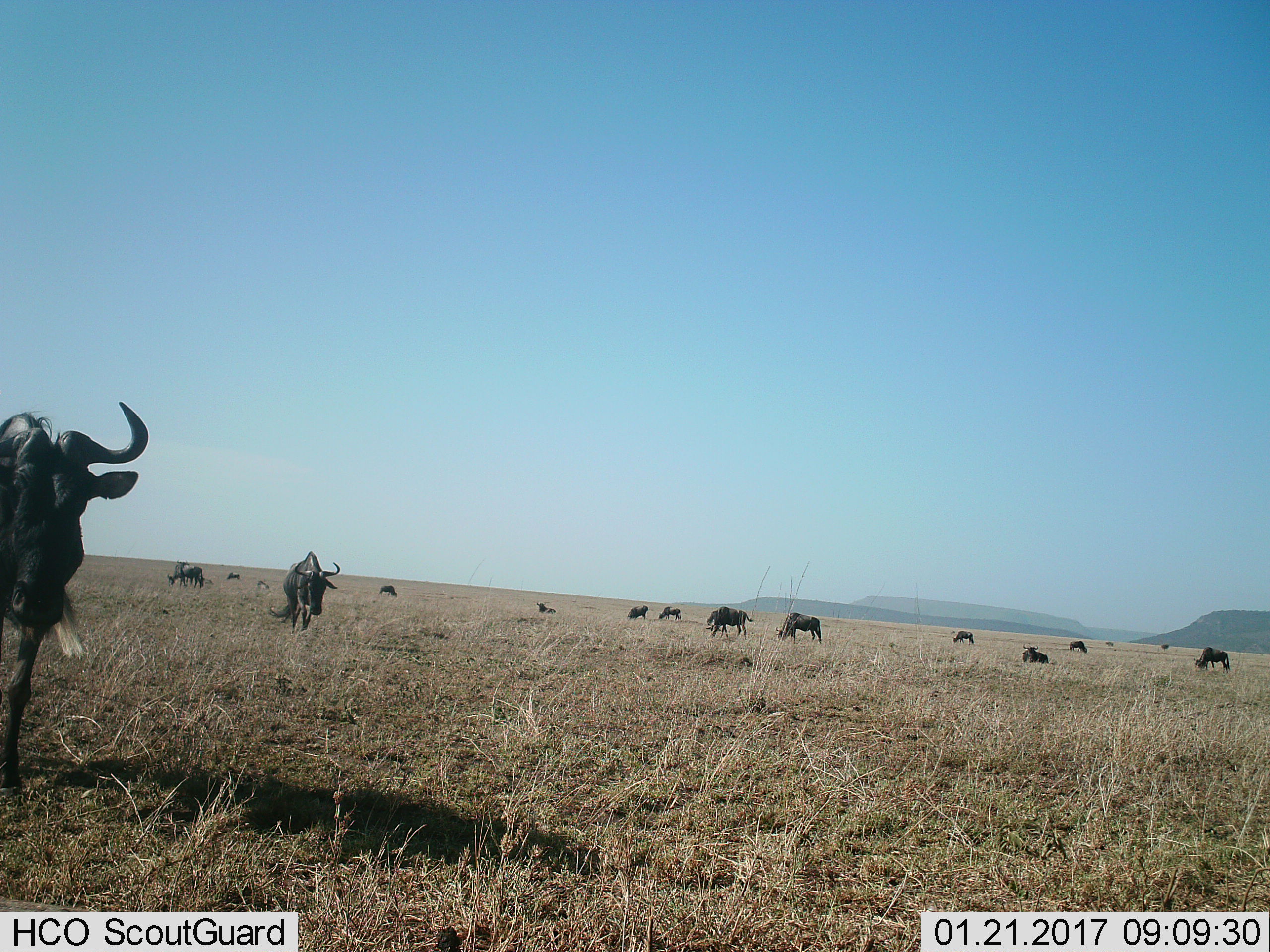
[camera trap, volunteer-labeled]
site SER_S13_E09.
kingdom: Animalia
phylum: Chordata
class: Mammalia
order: Artiodactyla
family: Bovidae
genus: Connochaetes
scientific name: Connochaetes taurinus taurinus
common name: blue wildebeest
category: wildebeestblue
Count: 11-50.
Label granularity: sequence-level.